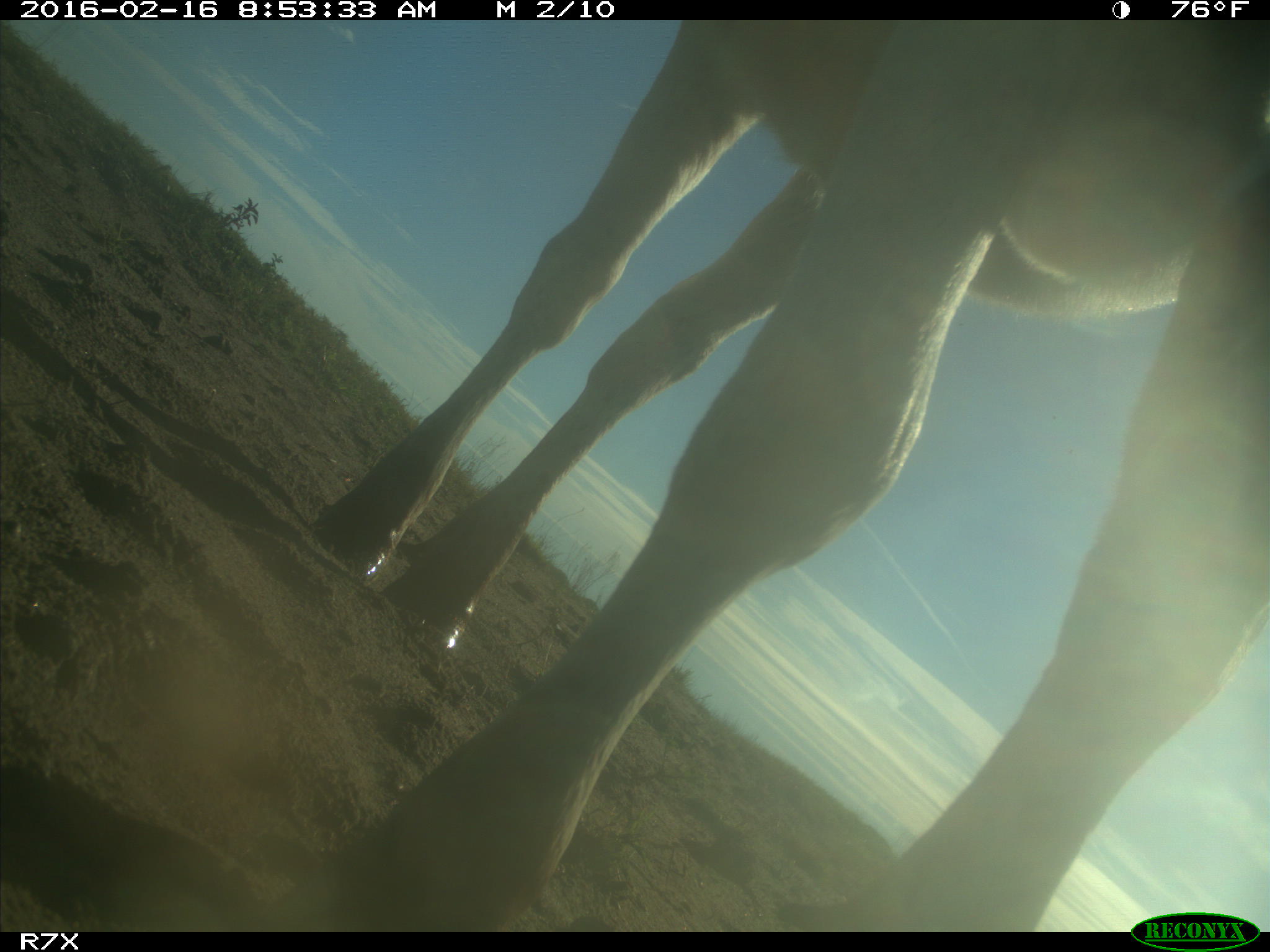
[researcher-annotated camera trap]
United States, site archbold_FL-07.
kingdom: Animalia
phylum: Chordata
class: Mammalia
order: Artiodactyla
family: Bovidae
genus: Bos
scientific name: Bos taurus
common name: domestic cow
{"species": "Bos taurus (domestic cow)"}